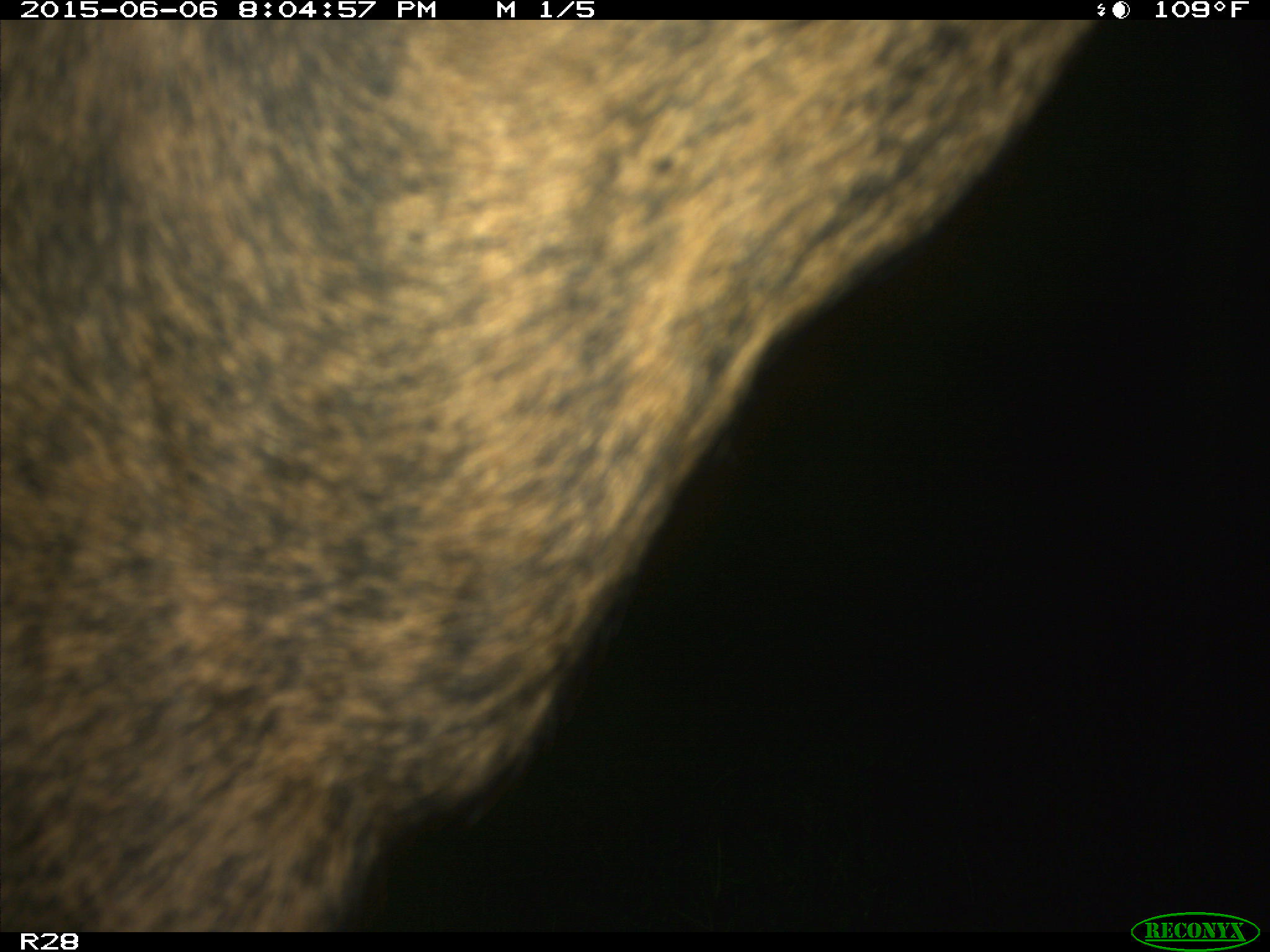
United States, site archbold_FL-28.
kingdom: Animalia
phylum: Chordata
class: Mammalia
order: Artiodactyla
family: Bovidae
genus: Bos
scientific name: Bos taurus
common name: domestic cow